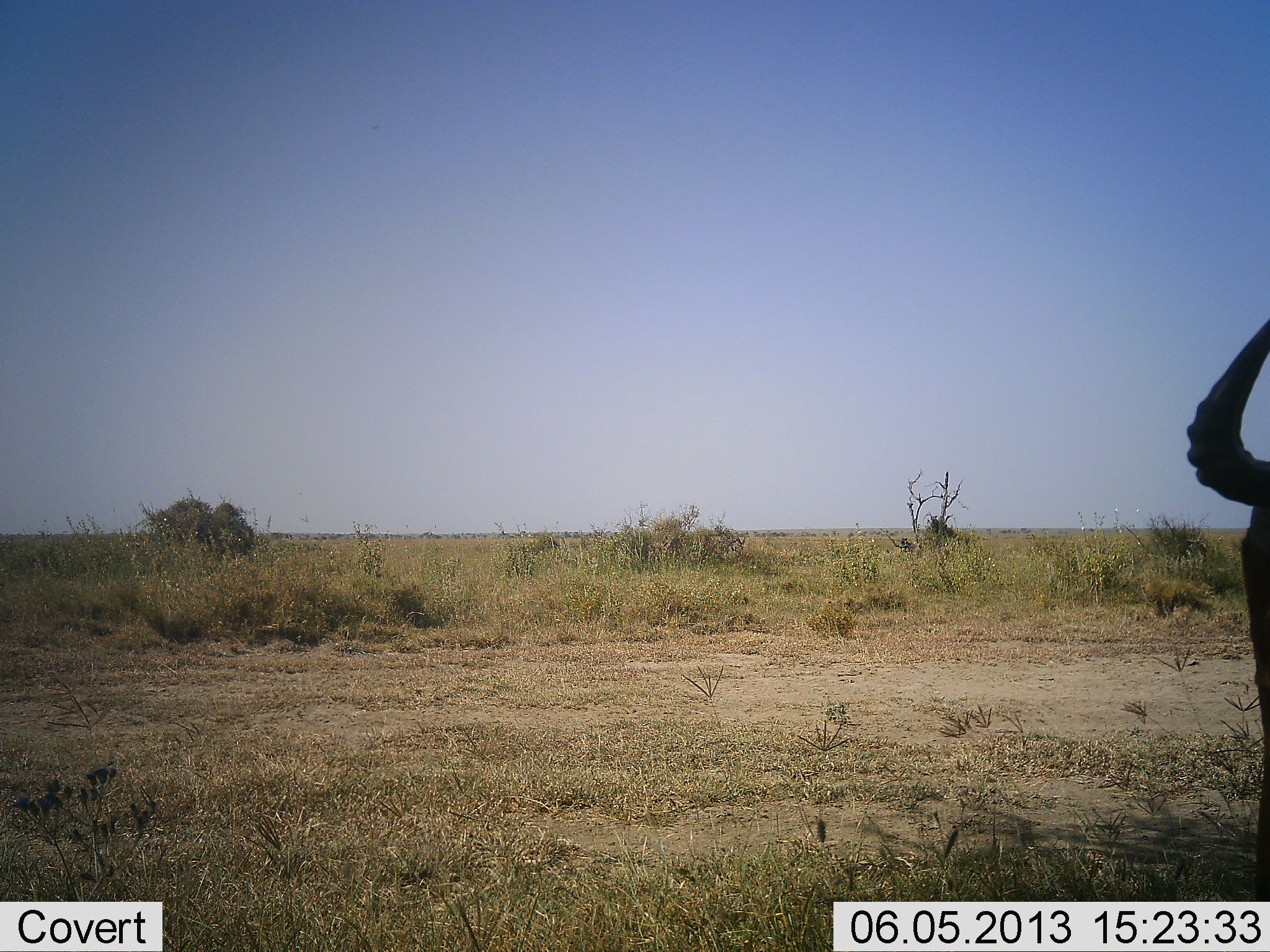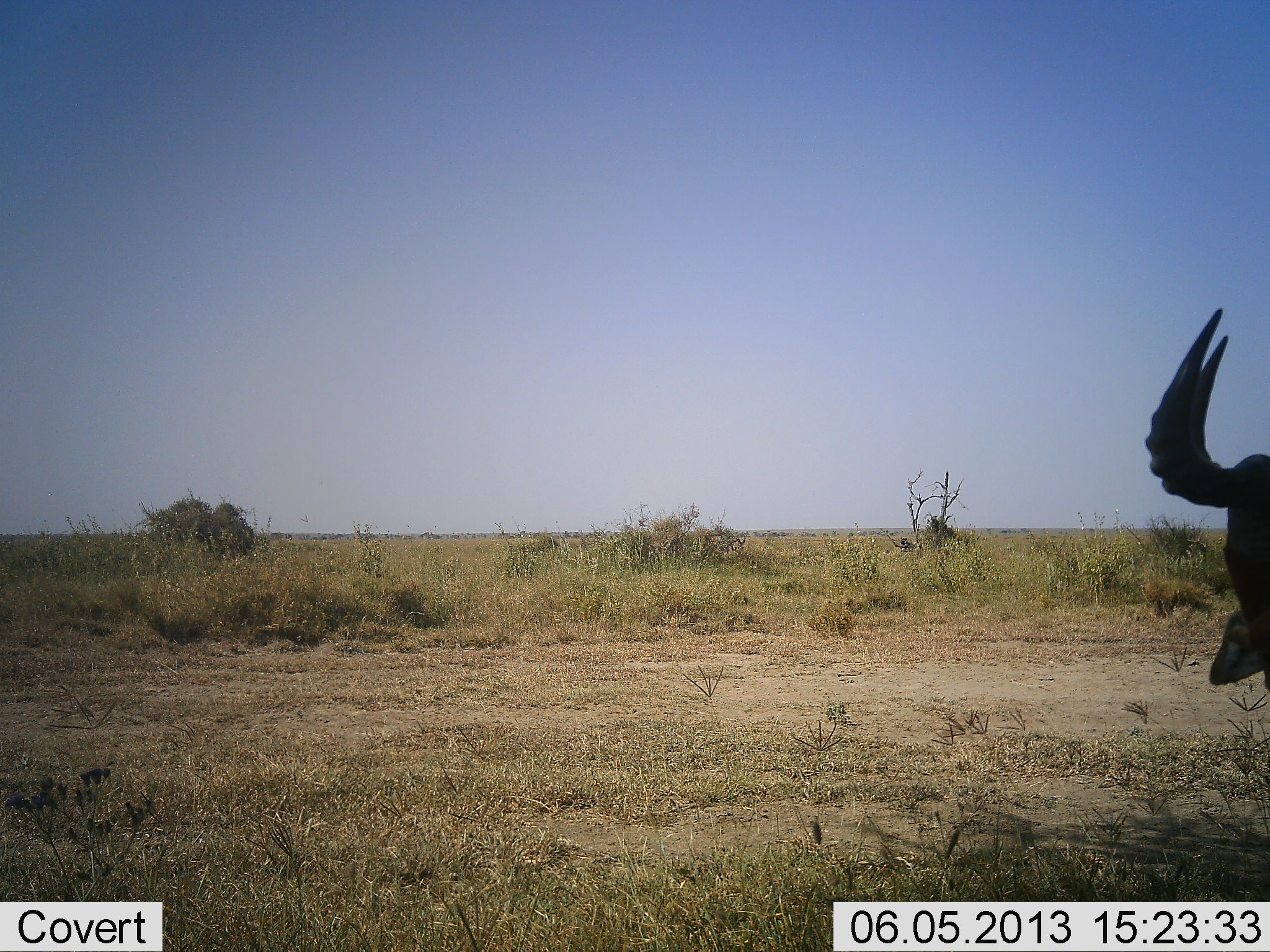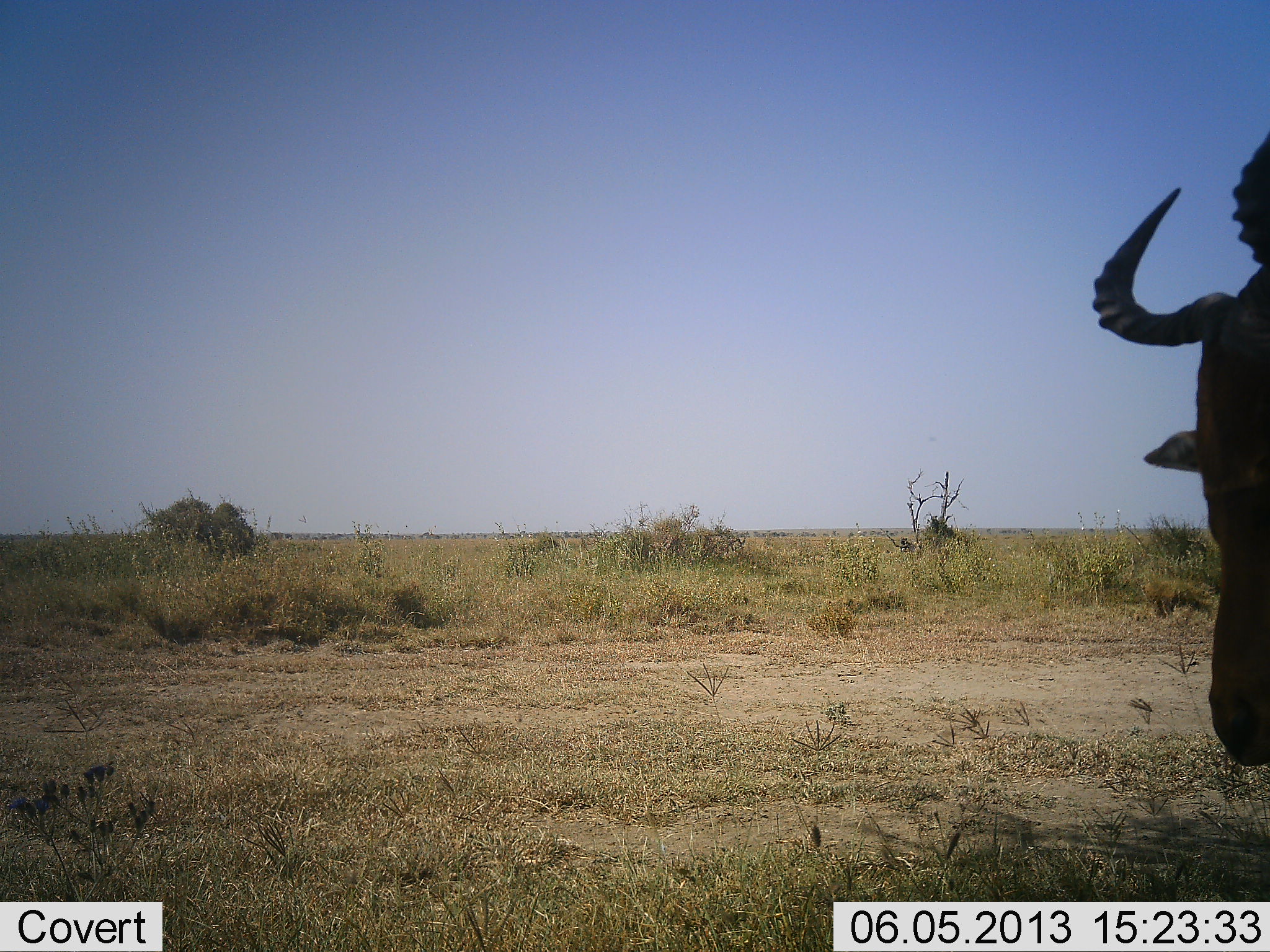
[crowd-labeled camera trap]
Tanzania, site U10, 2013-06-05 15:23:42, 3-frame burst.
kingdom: Animalia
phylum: Chordata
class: Mammalia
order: Artiodactyla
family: Bovidae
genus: Alcelaphus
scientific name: Alcelaphus buselaphus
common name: hartebeest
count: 1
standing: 55%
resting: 0%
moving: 45%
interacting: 0%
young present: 0%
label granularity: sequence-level